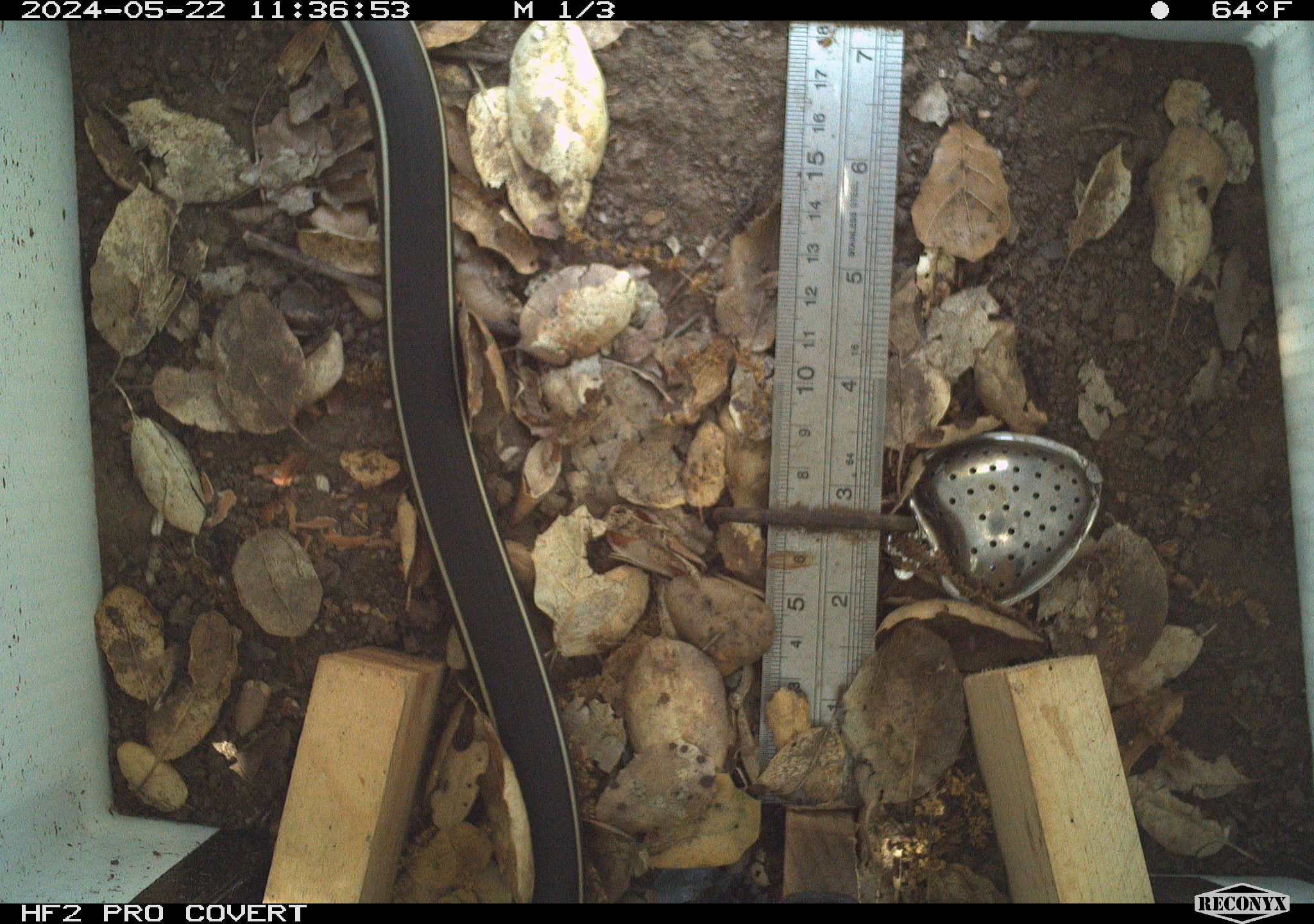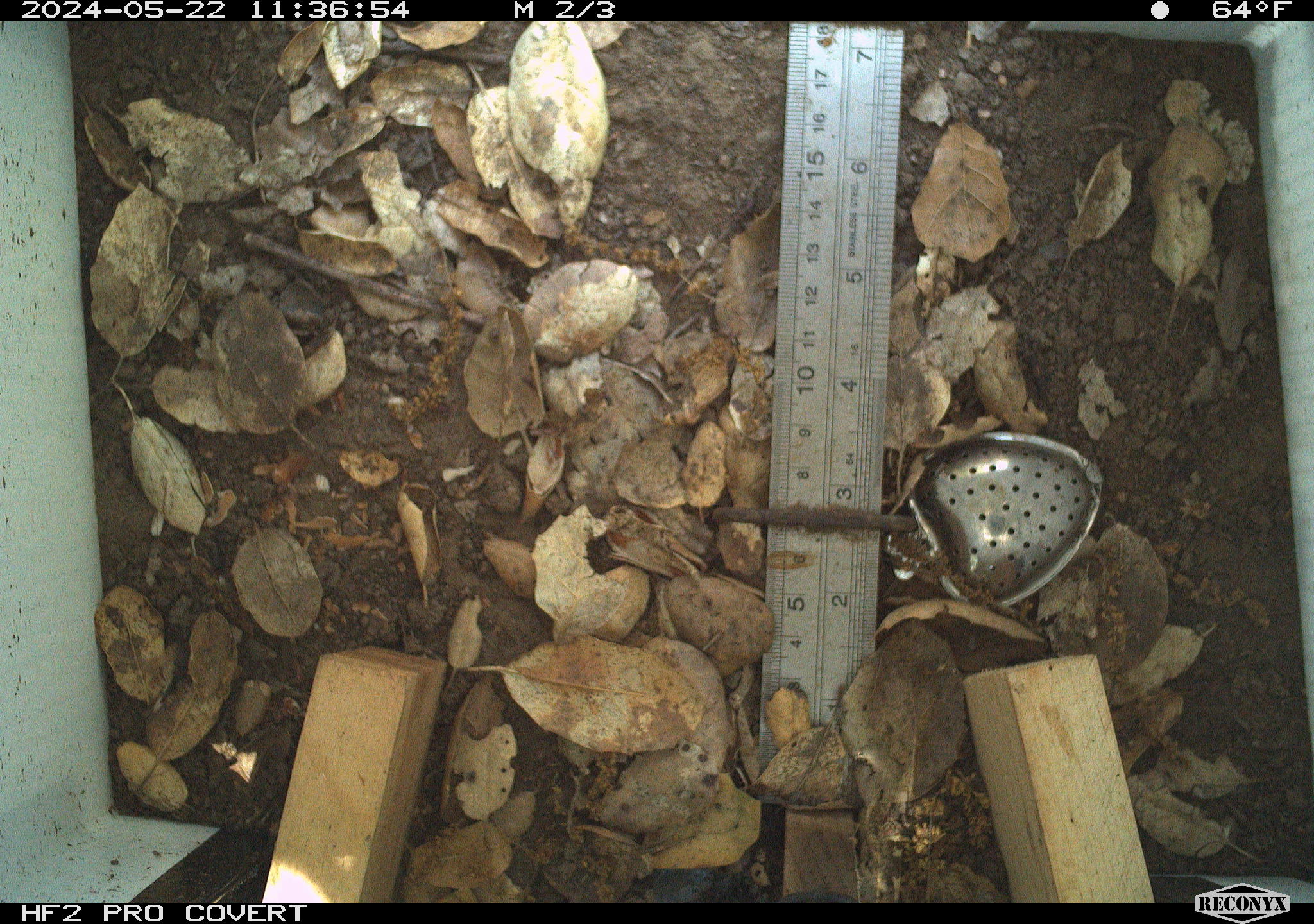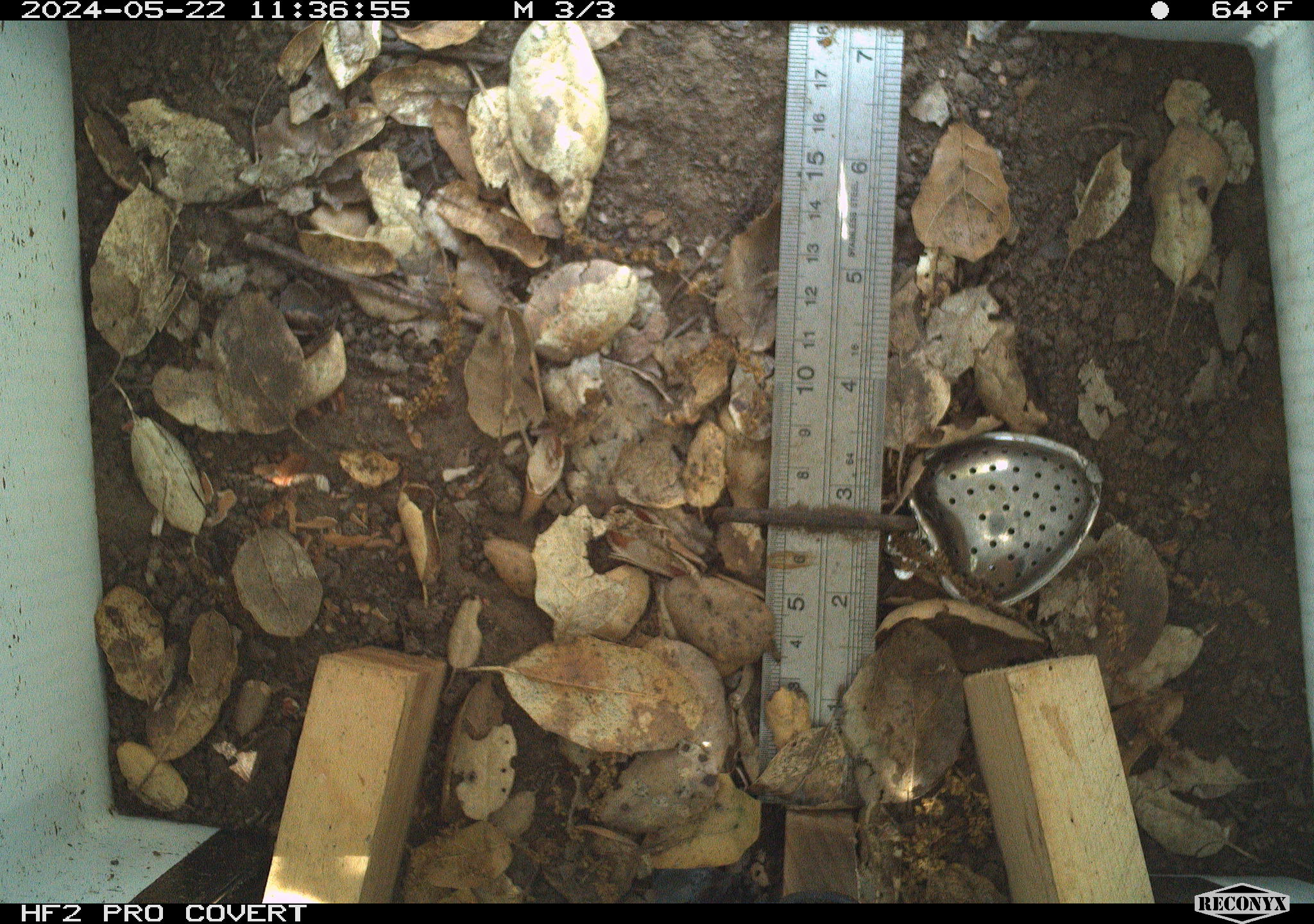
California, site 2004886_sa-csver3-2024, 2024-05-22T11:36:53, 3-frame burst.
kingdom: Animalia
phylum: Chordata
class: Reptilia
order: Squamata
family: Colubridae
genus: Masticophis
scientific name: Masticophis lateralis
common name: striped racer